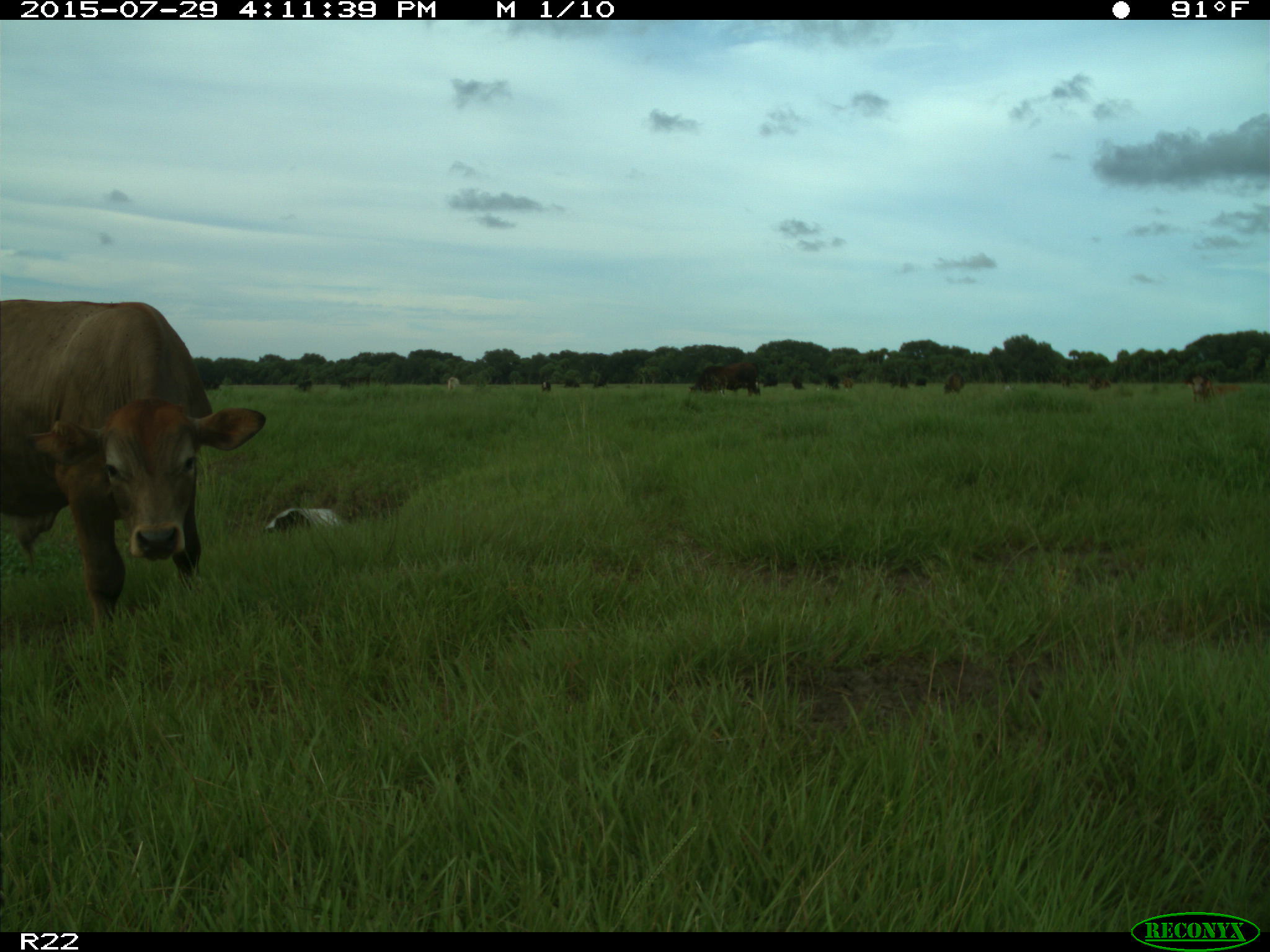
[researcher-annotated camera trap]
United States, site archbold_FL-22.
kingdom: Animalia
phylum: Chordata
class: Mammalia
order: Artiodactyla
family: Bovidae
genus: Bos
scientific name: Bos taurus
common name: domestic cow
Bos taurus (domestic cow).